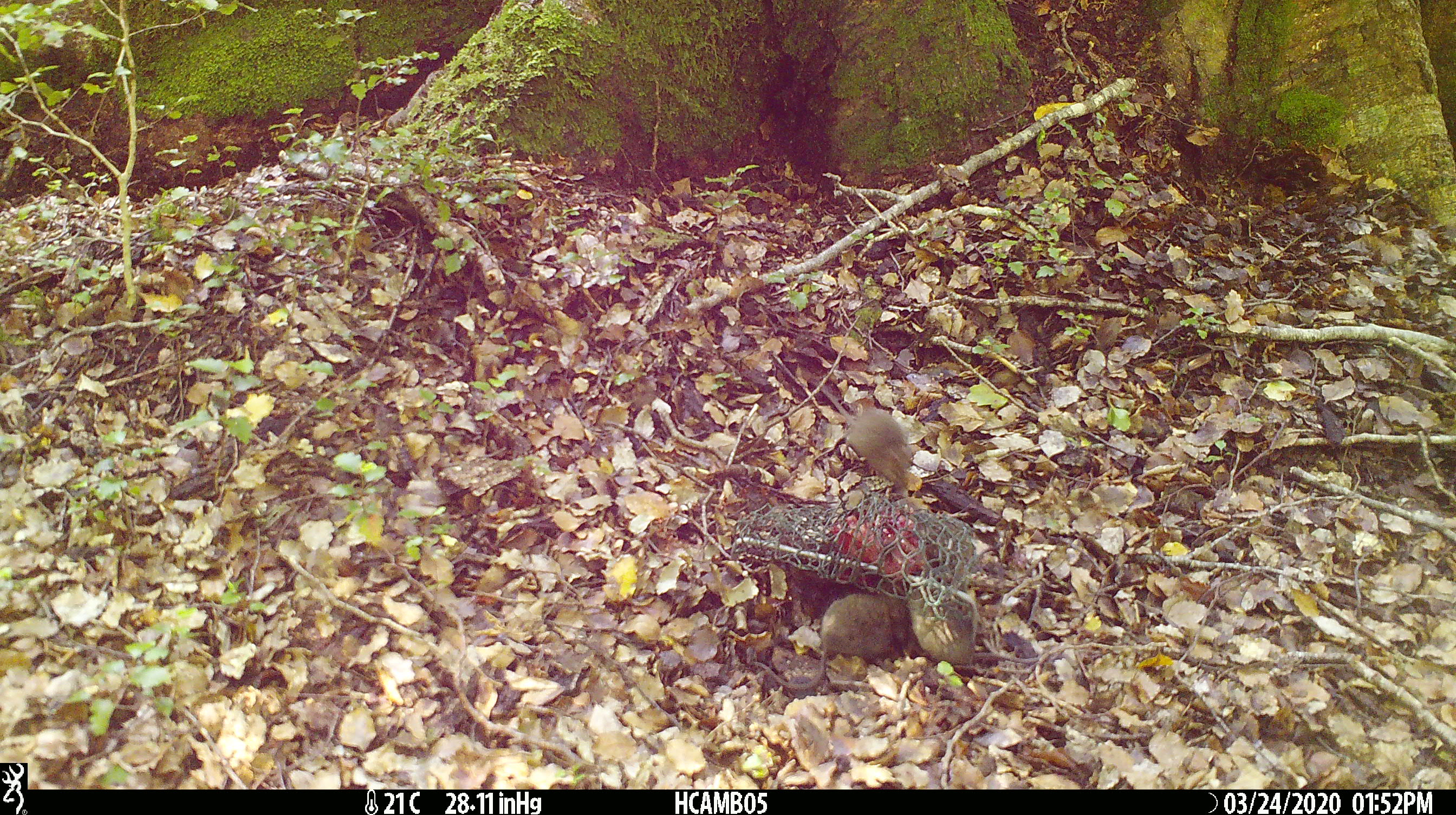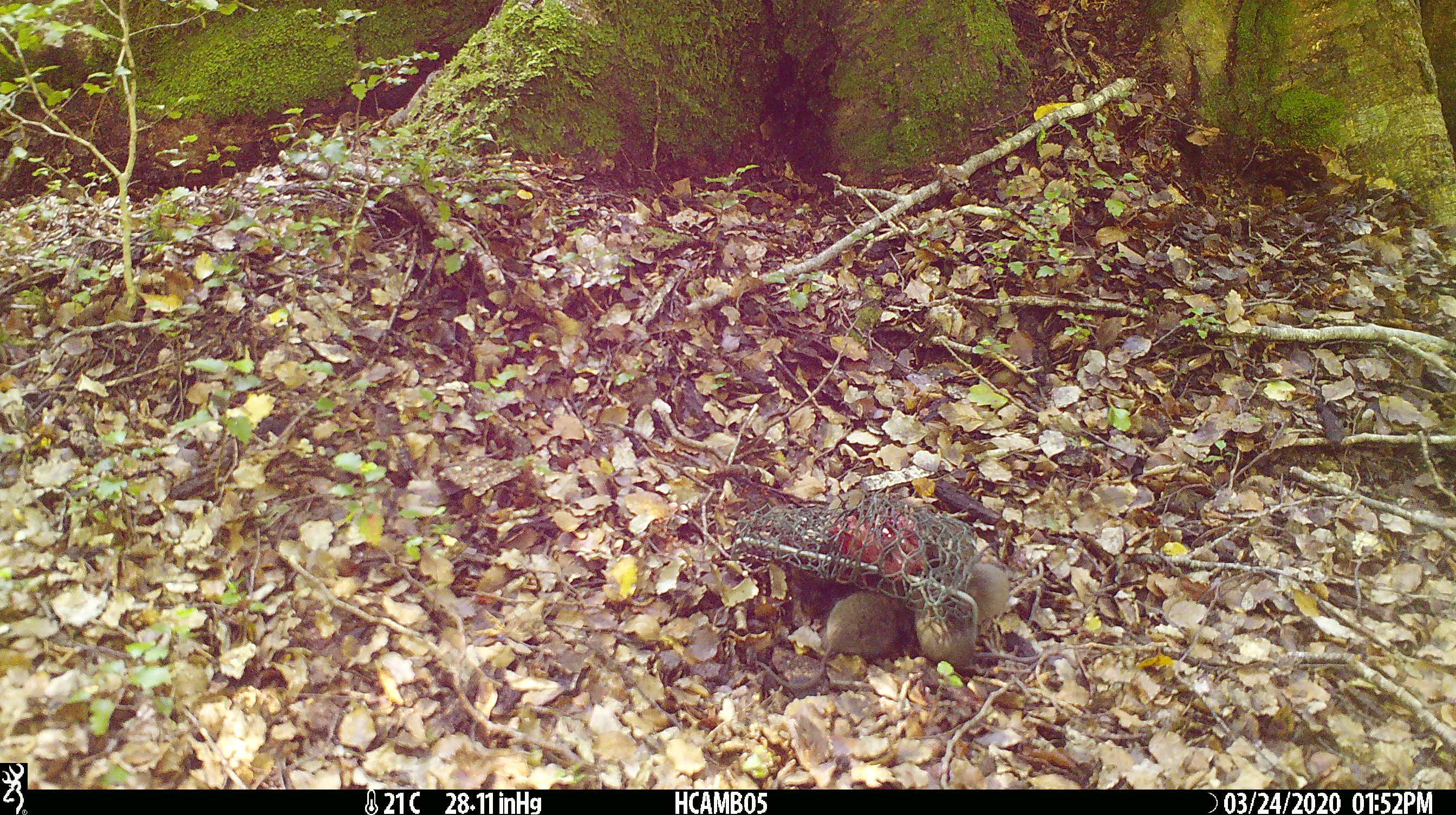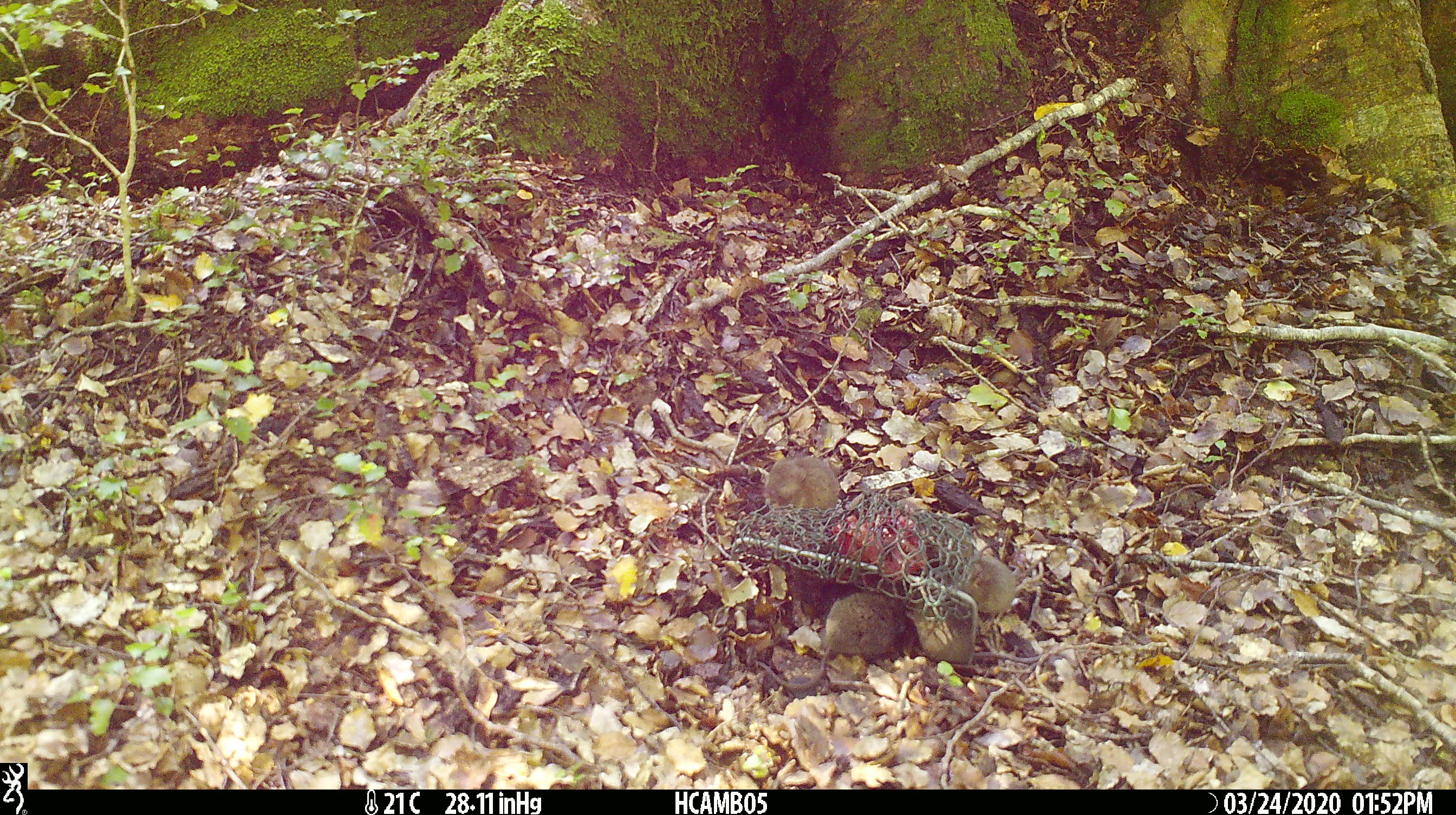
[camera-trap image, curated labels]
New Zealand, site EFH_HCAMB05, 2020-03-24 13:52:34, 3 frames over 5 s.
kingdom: Animalia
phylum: Chordata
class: Mammalia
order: Rodentia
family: Muridae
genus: Mus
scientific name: Mus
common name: mouse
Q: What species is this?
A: Mouse (Mus).